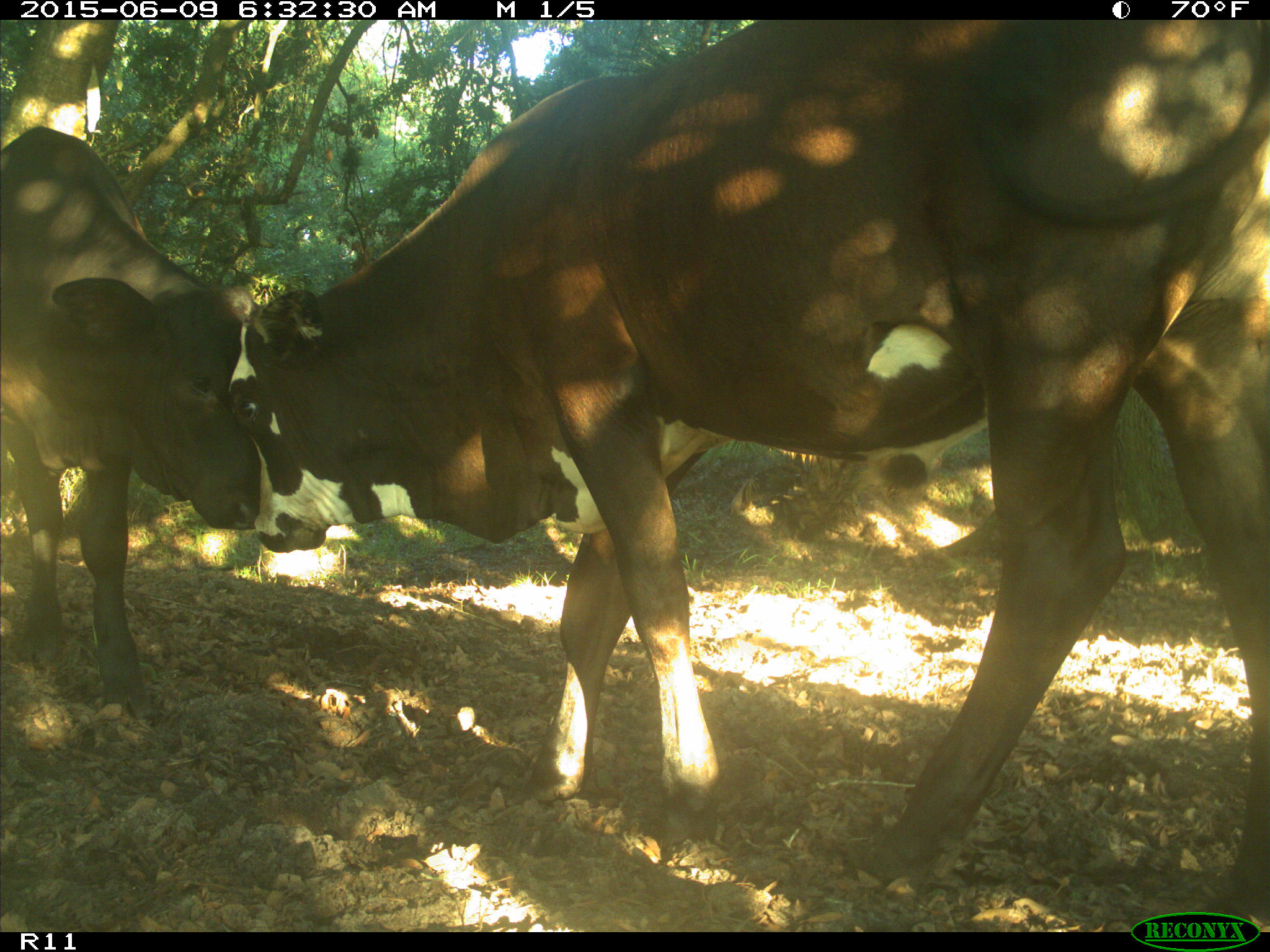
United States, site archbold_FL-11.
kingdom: Animalia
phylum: Chordata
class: Mammalia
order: Artiodactyla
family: Bovidae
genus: Bos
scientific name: Bos taurus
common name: domestic cow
Bos taurus (domestic cow).